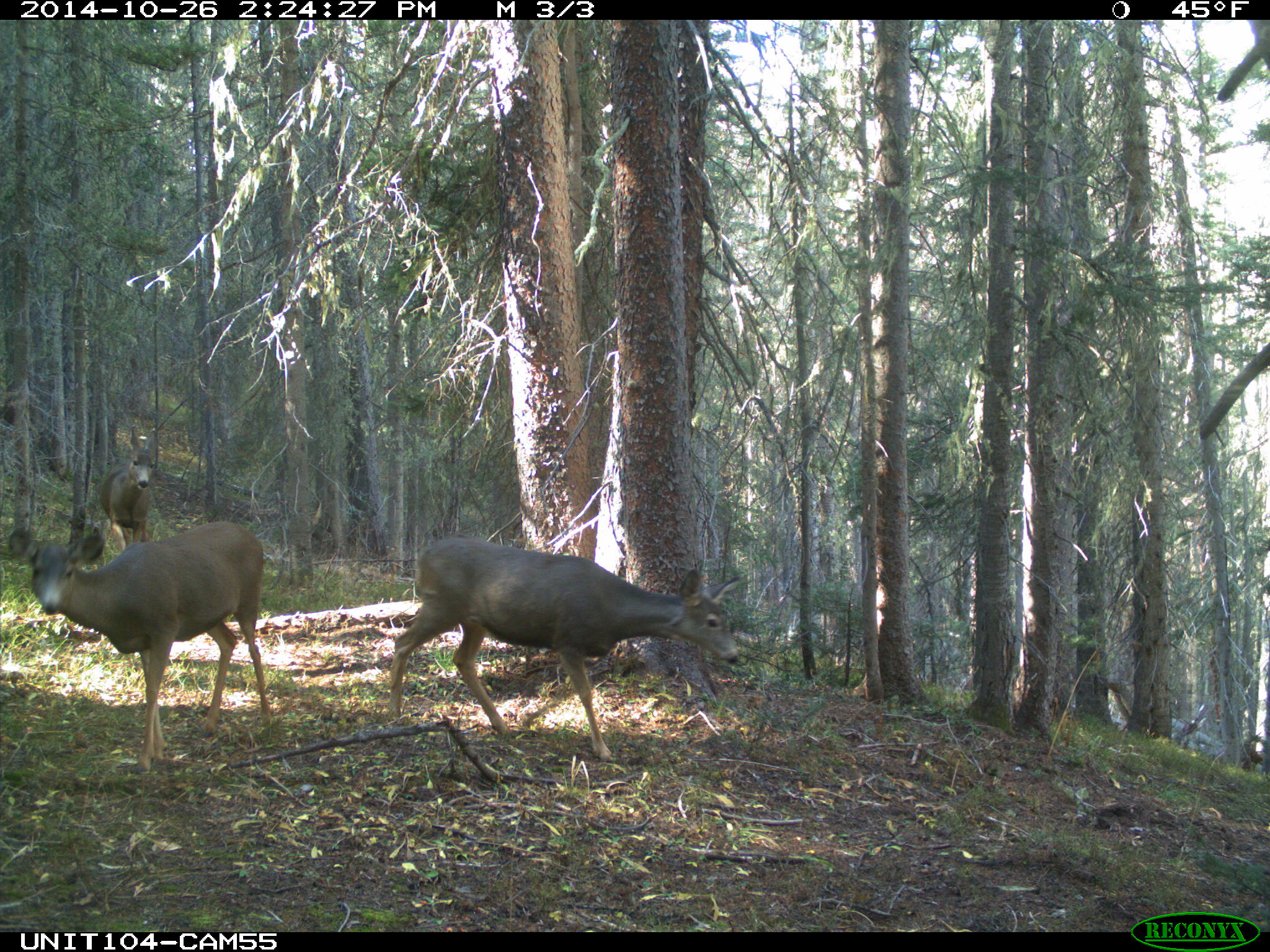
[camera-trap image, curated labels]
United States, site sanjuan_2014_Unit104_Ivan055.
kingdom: Animalia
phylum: Chordata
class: Mammalia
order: Artiodactyla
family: Cervidae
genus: Odocoileus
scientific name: Odocoileus hemionus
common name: mule deer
Odocoileus hemionus (mule deer).